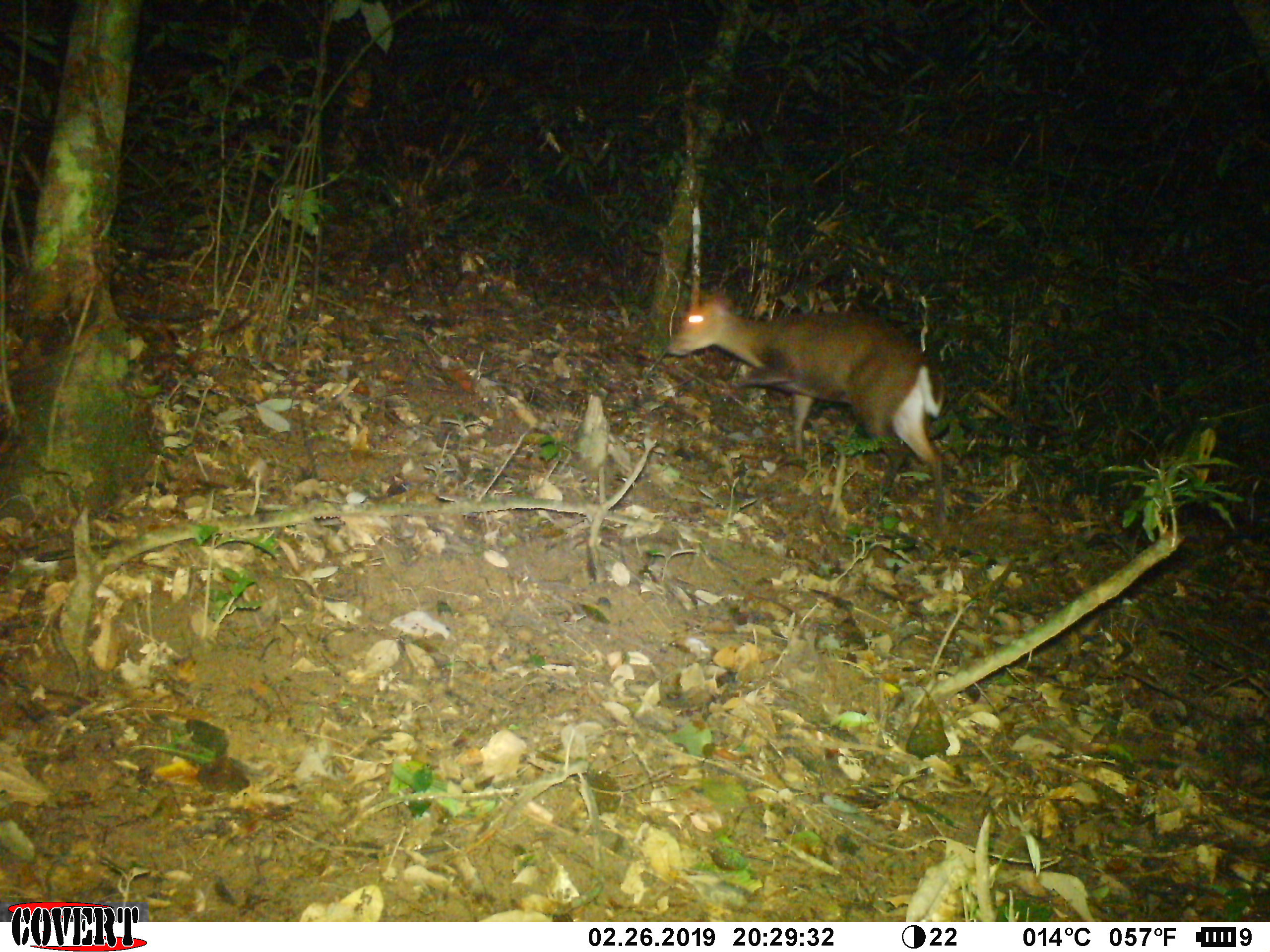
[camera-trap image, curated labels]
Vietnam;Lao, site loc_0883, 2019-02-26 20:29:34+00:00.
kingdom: Animalia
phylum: Chordata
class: Mammalia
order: Artiodactyla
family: Cervidae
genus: Muntiacus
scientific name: Muntiacus rooseveltorum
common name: roosevelt's muntjac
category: roosevelts muntjac group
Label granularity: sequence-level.